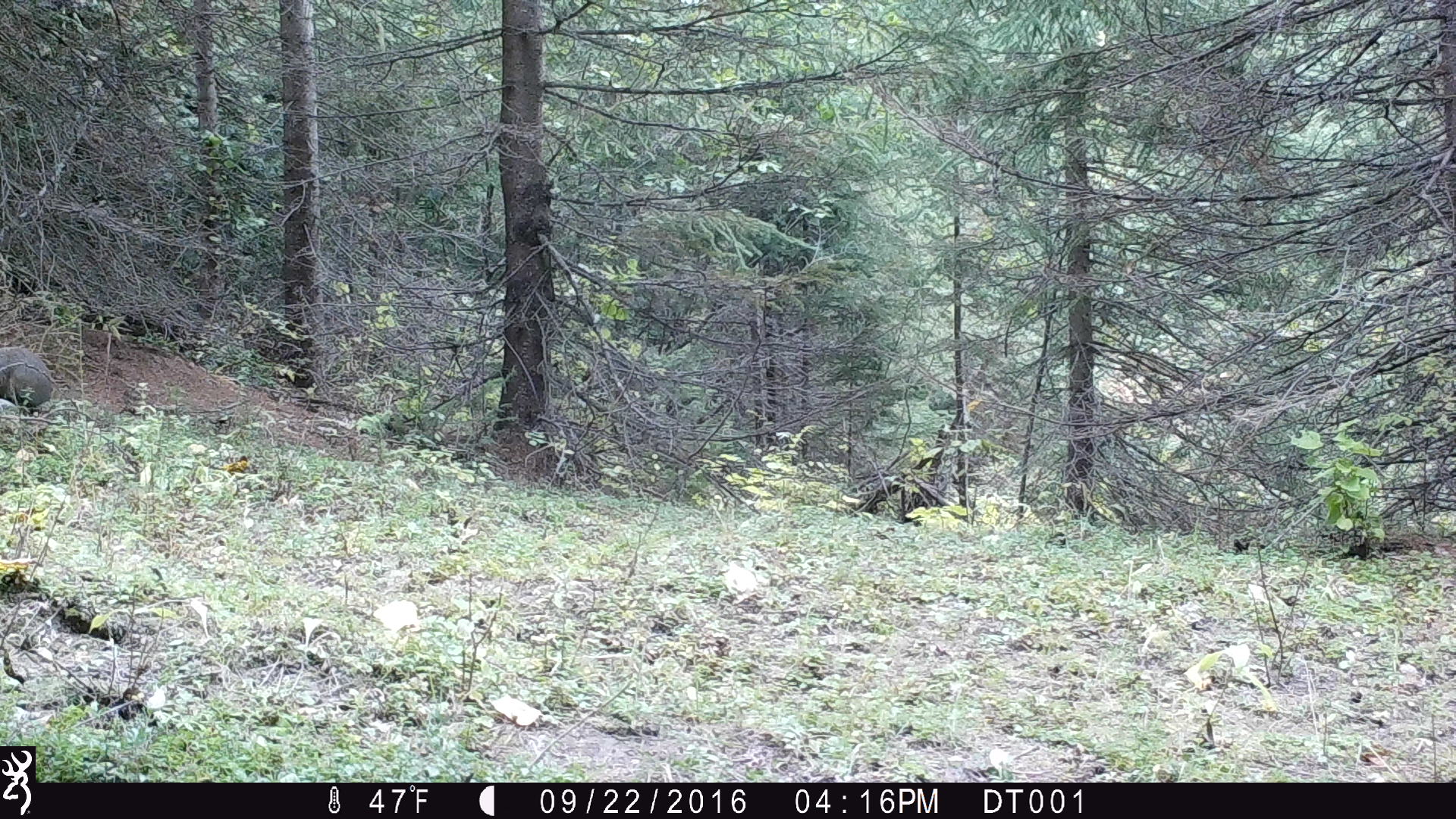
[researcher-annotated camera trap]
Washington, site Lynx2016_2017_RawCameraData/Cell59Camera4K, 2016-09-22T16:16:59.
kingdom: Animalia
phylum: Chordata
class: Mammalia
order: Lagomorpha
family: Leporidae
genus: Lepus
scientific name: Lepus americanus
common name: snowshoe hare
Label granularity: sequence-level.